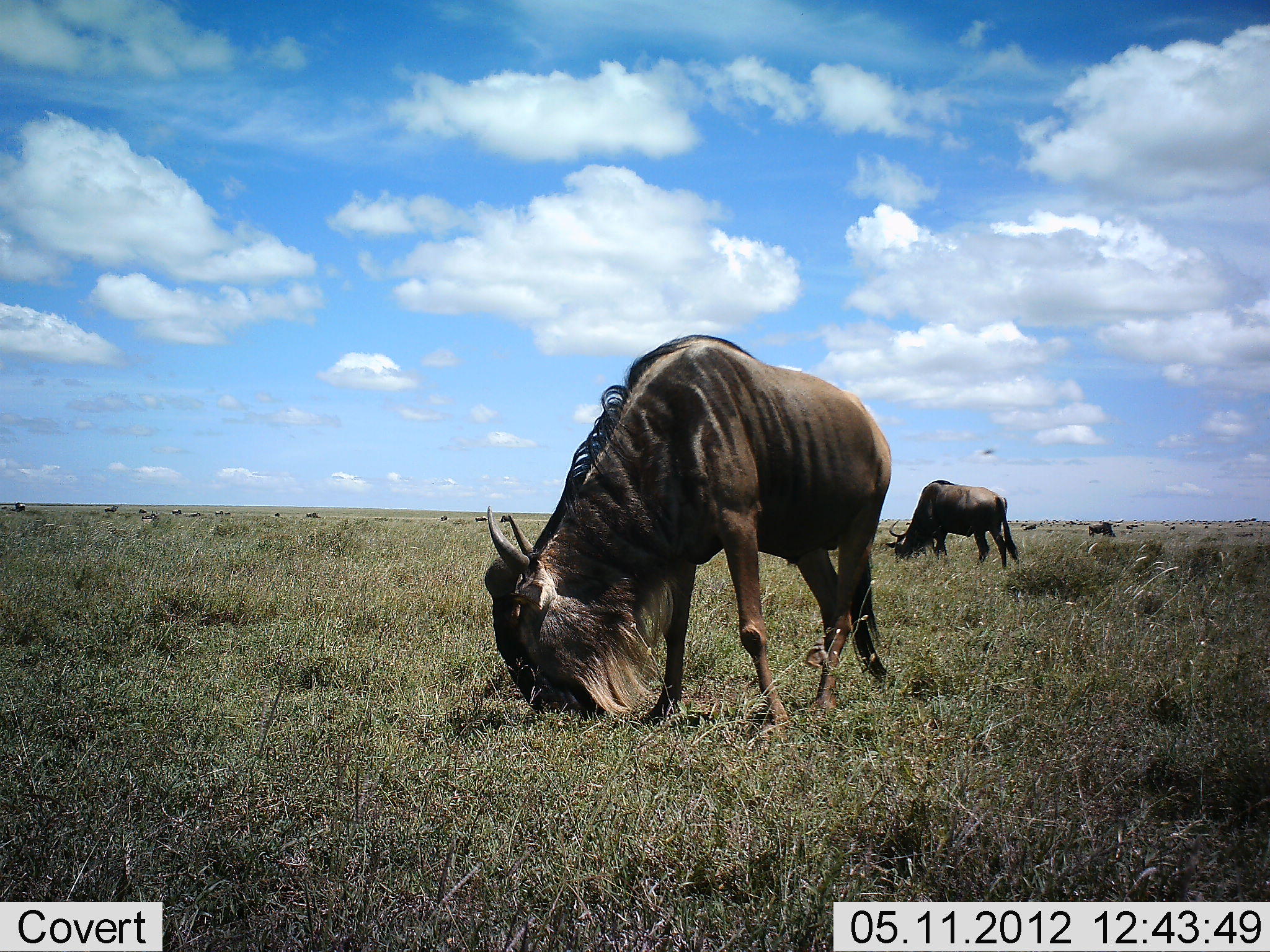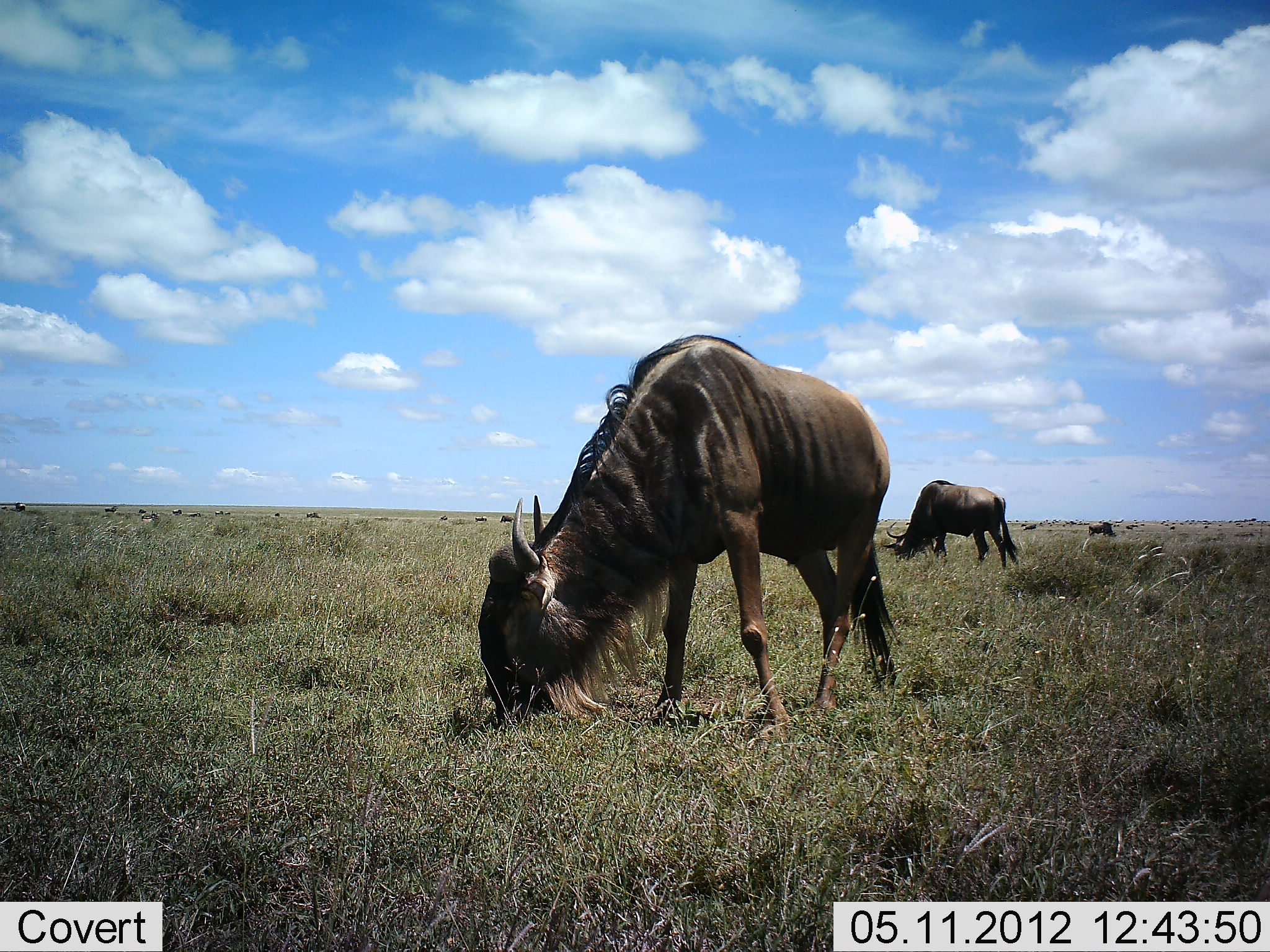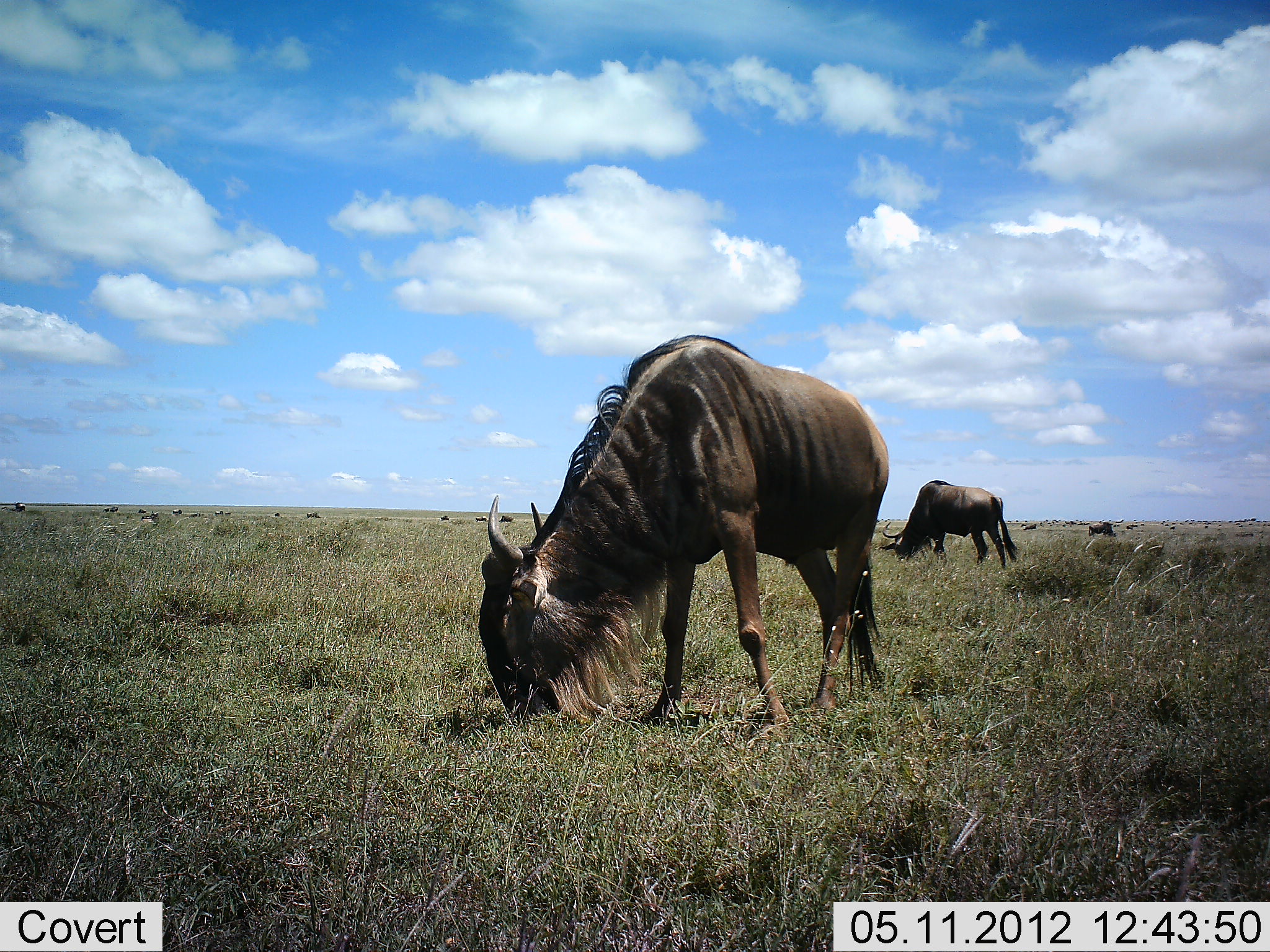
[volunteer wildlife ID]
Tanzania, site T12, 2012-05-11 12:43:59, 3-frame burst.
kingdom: Animalia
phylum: Chordata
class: Mammalia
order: Artiodactyla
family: Bovidae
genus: Connochaetes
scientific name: Connochaetes taurinus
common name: blue wildebeest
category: wildebeest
Wildebeest (blue wildebeest) (Connochaetes taurinus), count 11-50. Behavior (volunteer vote fractions): standing 40%, resting 10%, moving 10%, interacting 0%. Young present (vote fraction): 0%. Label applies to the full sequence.